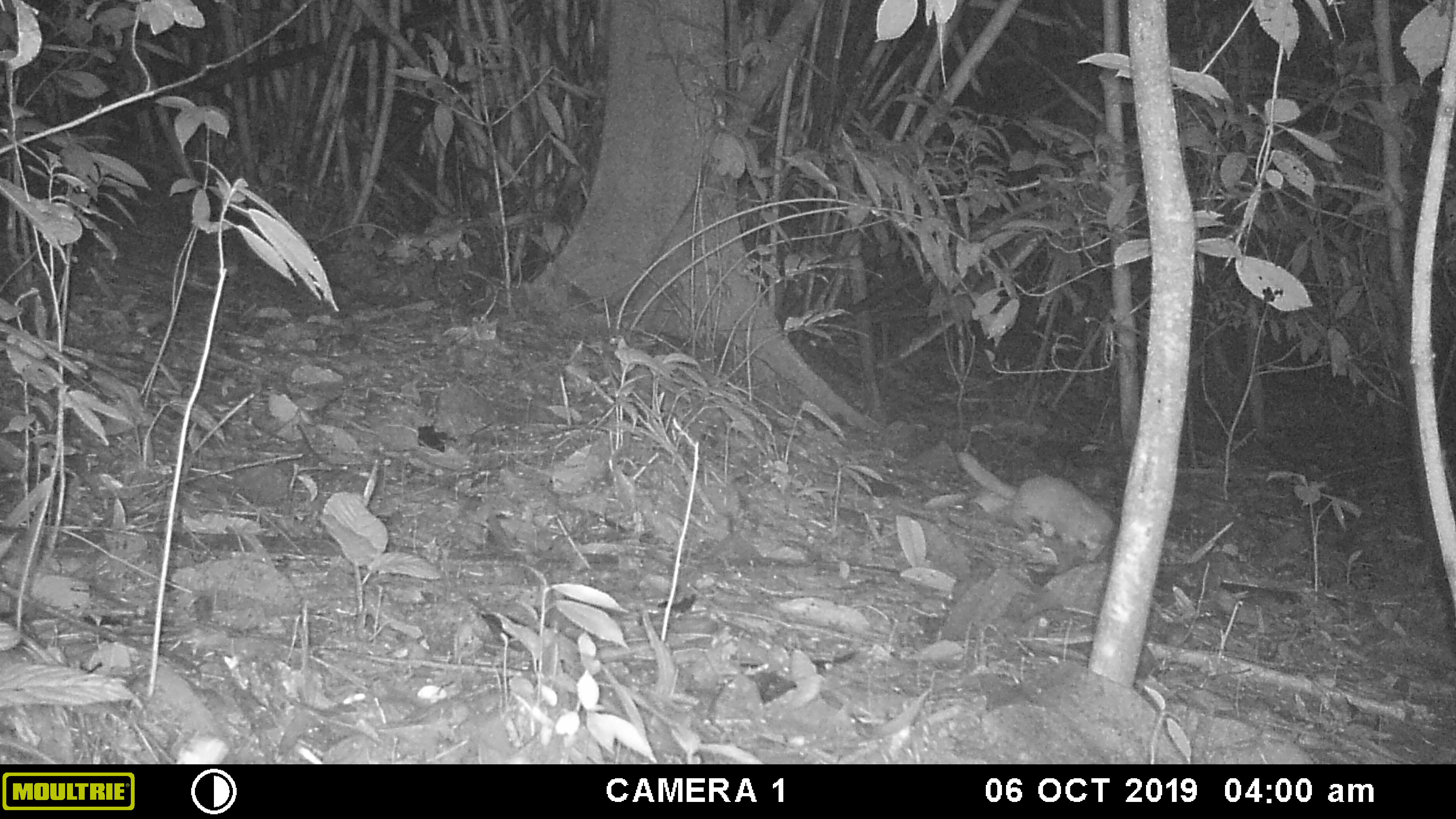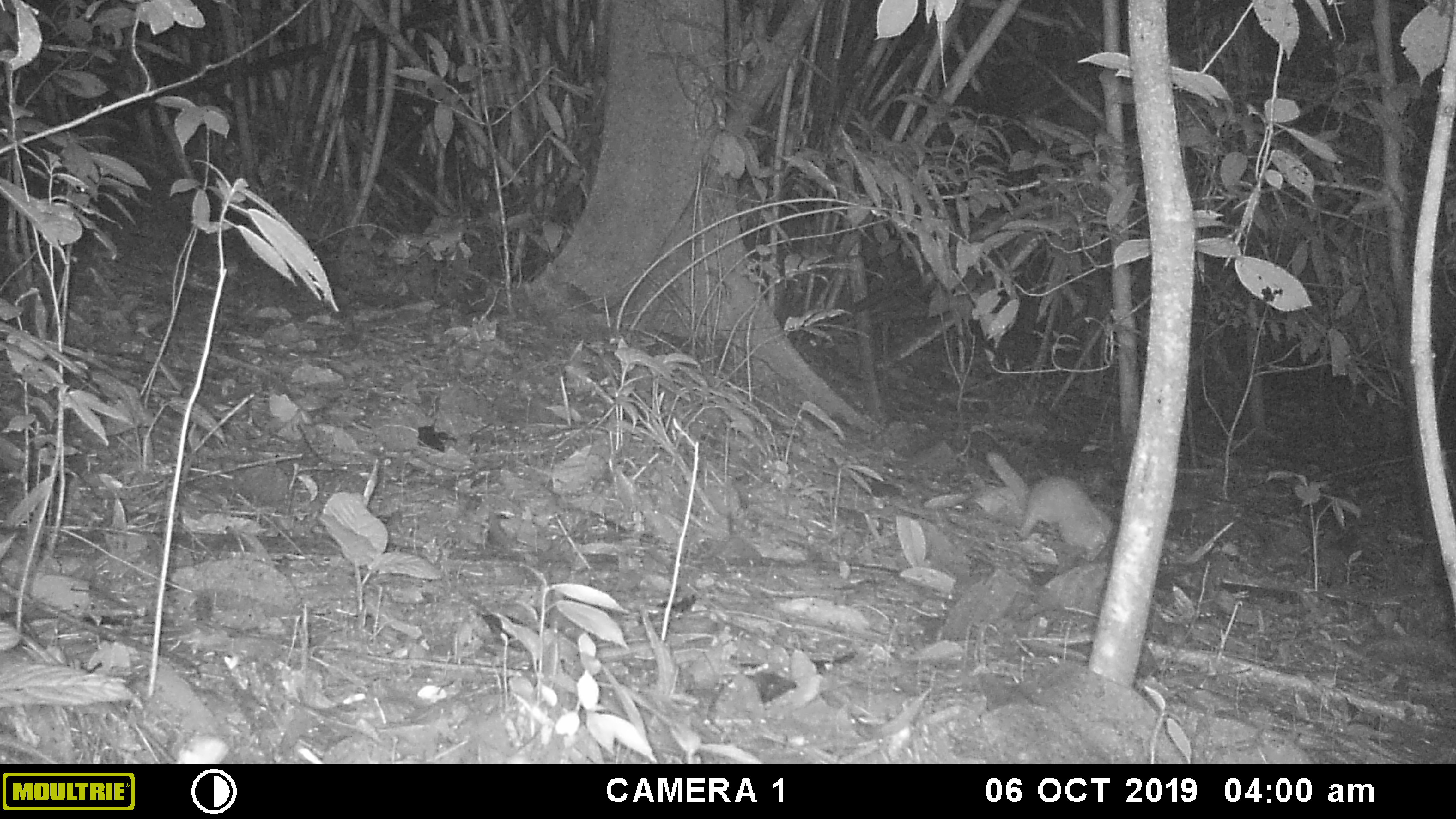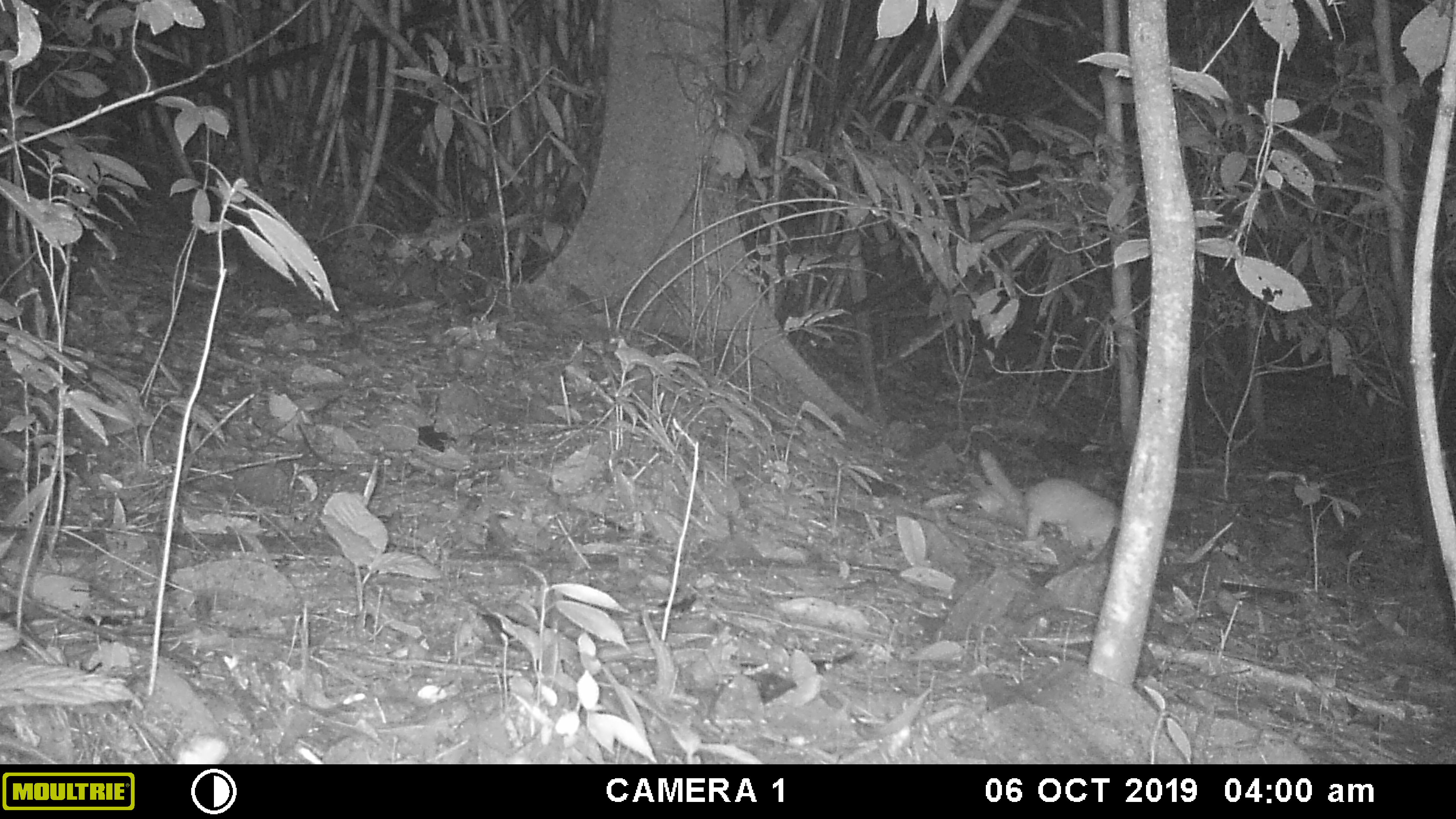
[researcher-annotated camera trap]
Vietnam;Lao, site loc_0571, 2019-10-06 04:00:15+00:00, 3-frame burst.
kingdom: Animalia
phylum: Chordata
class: Mammalia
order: Carnivora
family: Mustelidae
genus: Melogale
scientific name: Melogale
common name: ferret badger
Ferret badger (Melogale). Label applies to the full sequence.